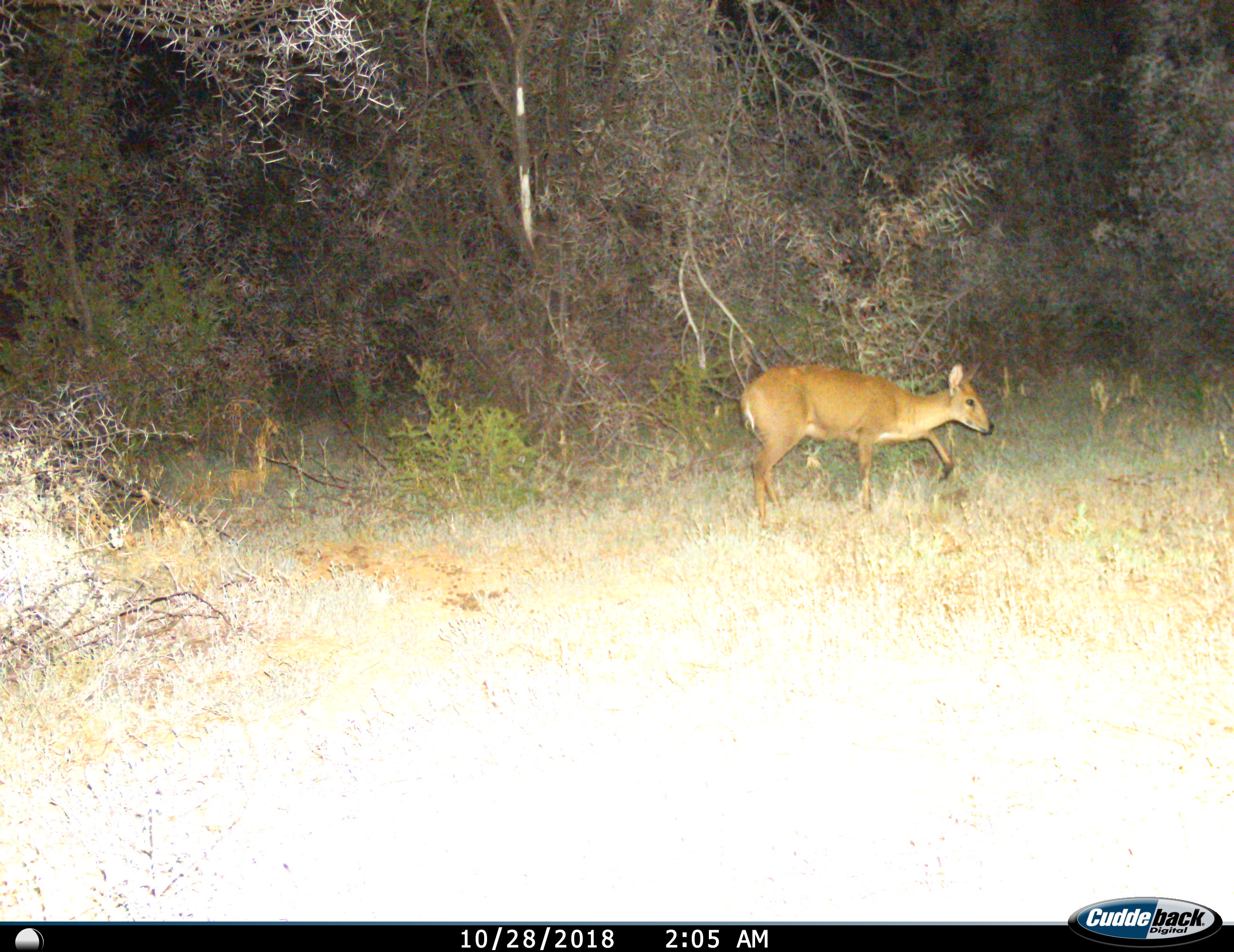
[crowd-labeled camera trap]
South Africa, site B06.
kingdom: Animalia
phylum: Chordata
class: Mammalia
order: Artiodactyla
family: Bovidae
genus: Sylvicapra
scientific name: Sylvicapra grimmia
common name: common grey duiker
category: duikercommongrey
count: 1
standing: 0%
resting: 0%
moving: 100%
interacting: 0%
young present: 0%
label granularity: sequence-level